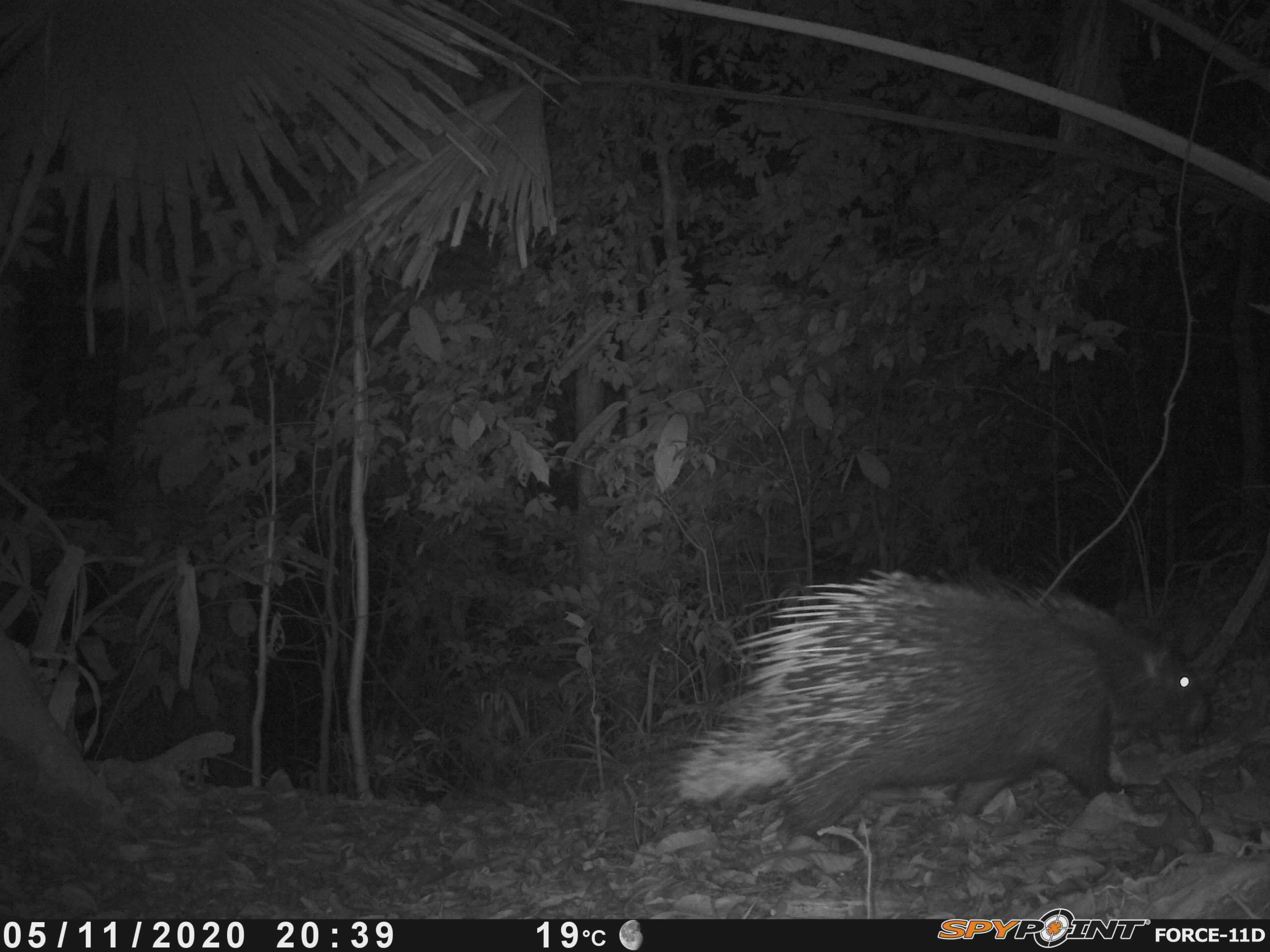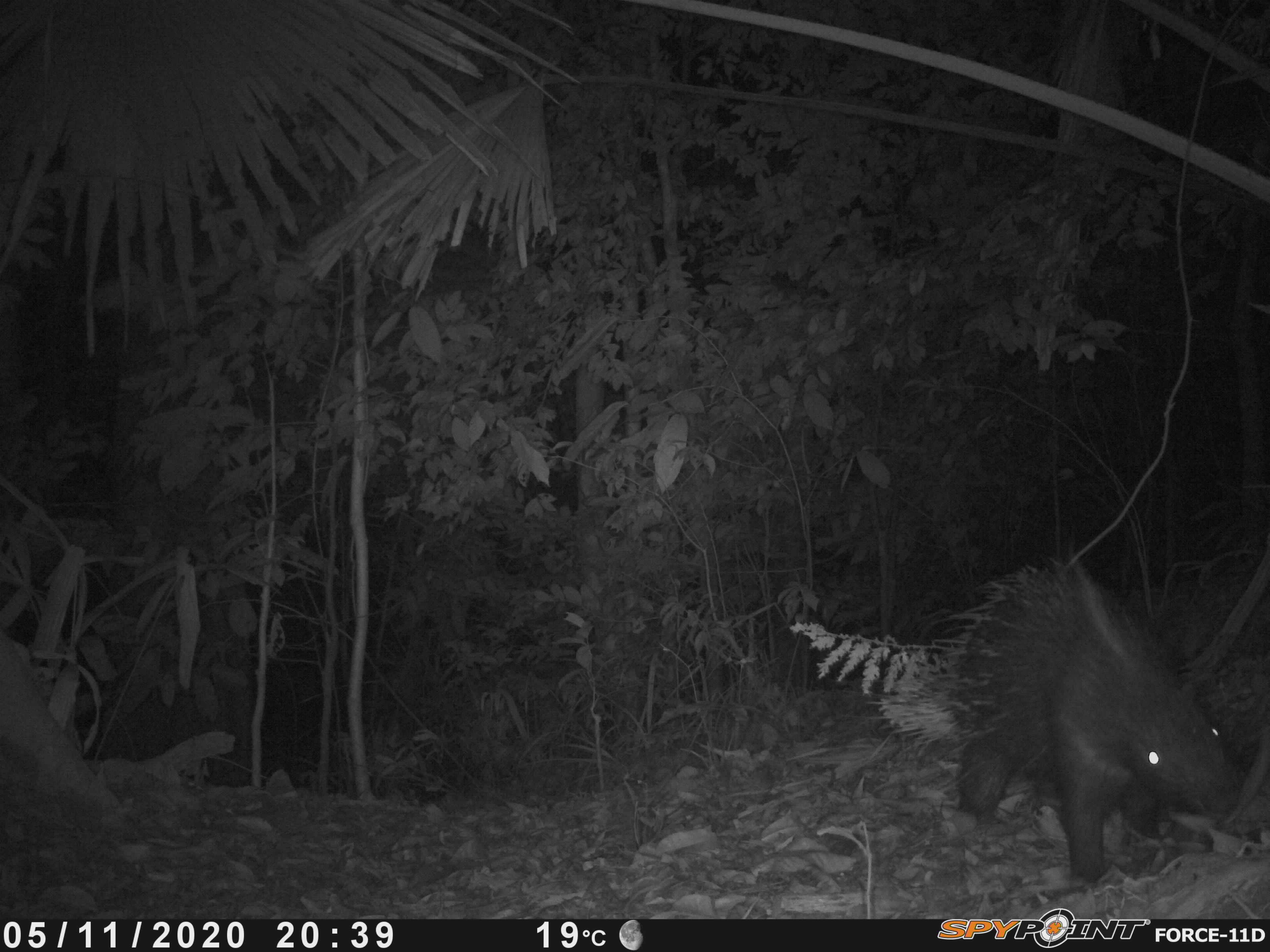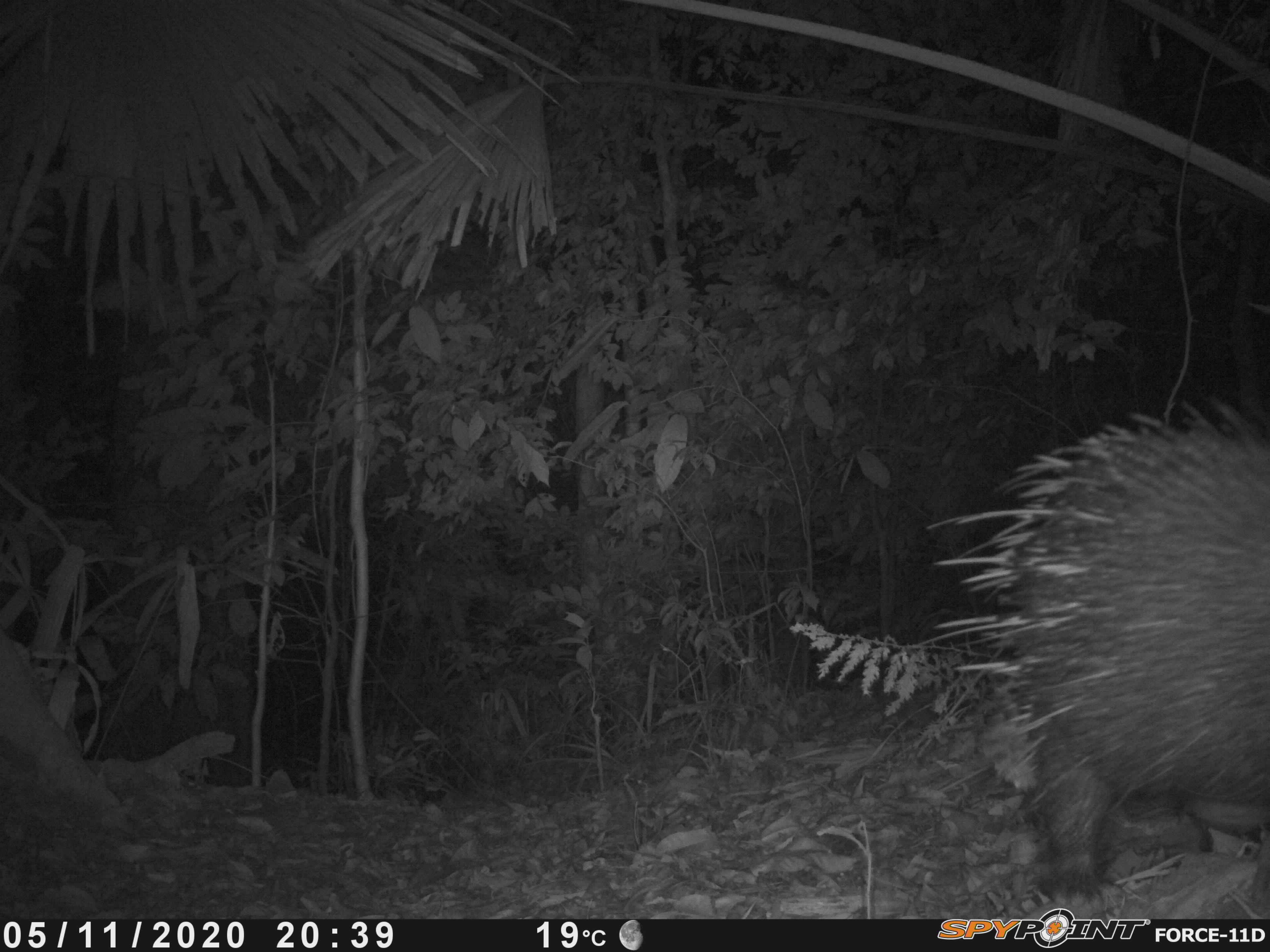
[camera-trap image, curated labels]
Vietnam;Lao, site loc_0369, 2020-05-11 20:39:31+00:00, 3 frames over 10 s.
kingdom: Animalia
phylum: Chordata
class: Mammalia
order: Rodentia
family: Hystricidae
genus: Hystrix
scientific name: Hystrix brachyura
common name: malayan porcupine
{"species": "malayan porcupine (Hystrix brachyura)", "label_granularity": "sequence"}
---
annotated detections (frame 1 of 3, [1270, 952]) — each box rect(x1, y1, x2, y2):
malayan porcupine: rect(659, 562, 1212, 848)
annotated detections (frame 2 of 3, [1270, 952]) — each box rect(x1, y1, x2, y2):
malayan porcupine: rect(848, 544, 1250, 886)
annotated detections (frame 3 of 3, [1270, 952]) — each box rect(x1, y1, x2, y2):
malayan porcupine: rect(897, 389, 1268, 917)